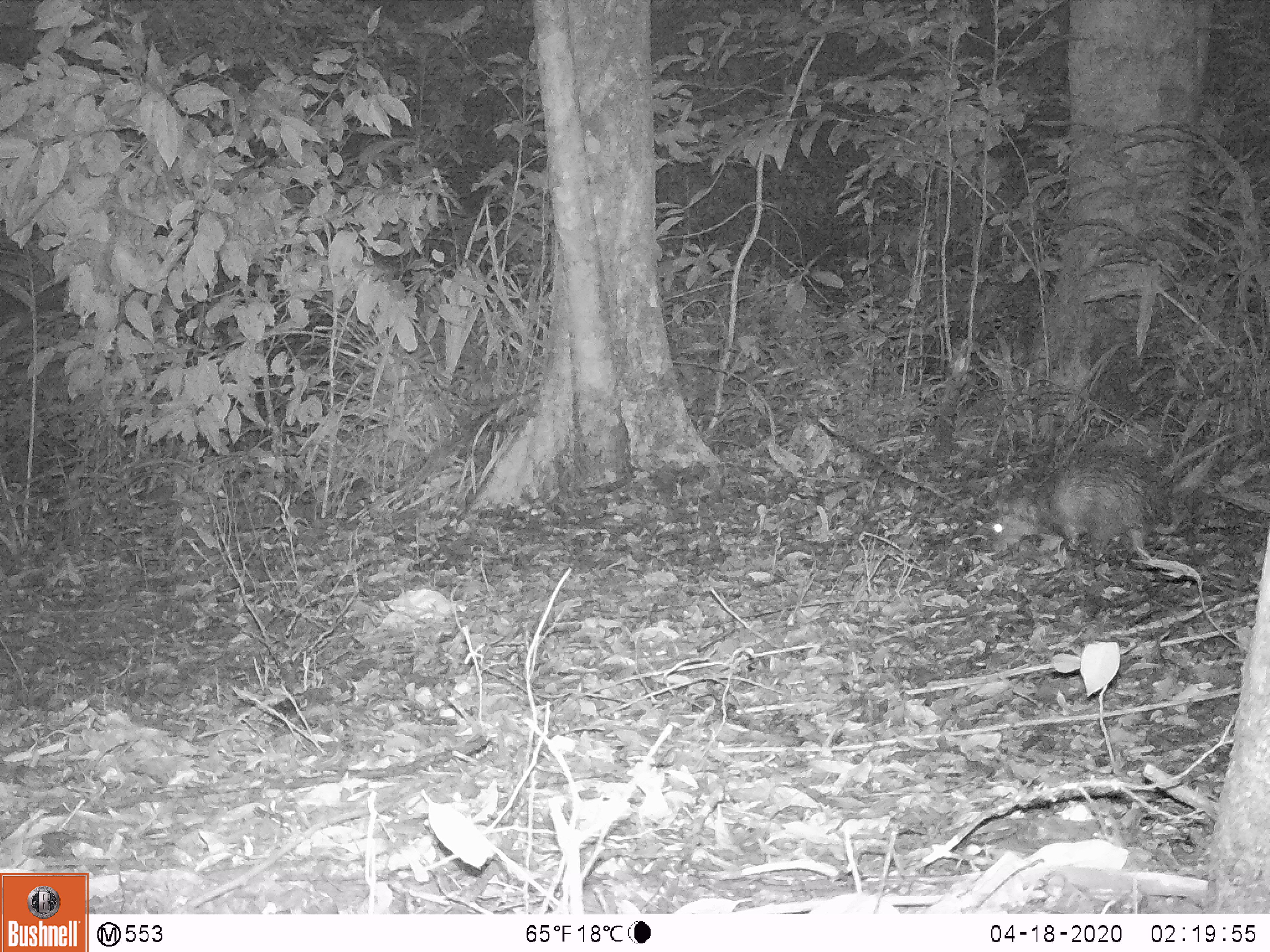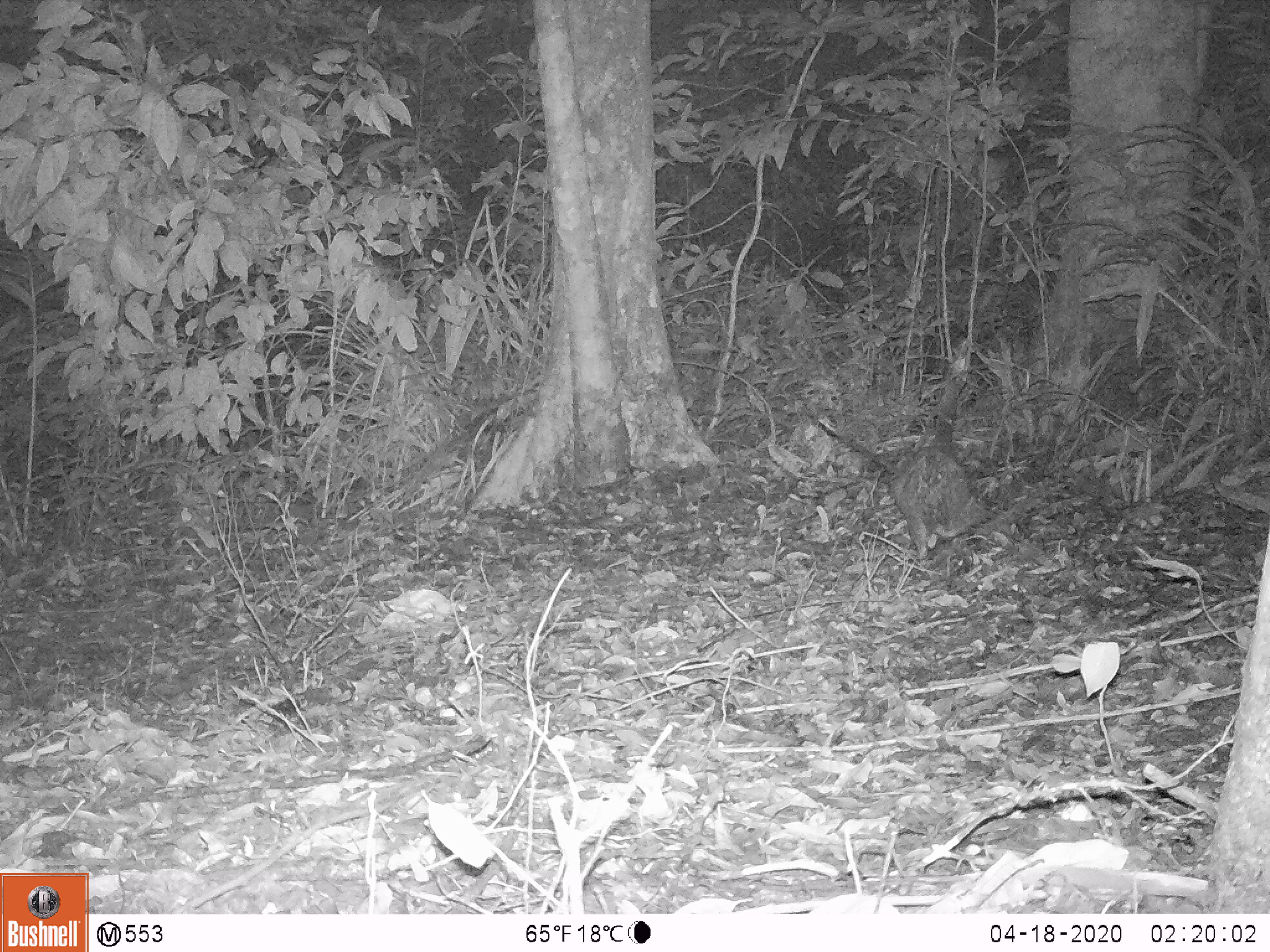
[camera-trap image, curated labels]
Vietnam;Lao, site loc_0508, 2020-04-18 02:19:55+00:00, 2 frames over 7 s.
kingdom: Animalia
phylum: Chordata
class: Mammalia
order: Rodentia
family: Hystricidae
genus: Atherurus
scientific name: Atherurus macrourus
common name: asiatic brush-tailed porcupine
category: asiatic brush tailed porcupine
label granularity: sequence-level